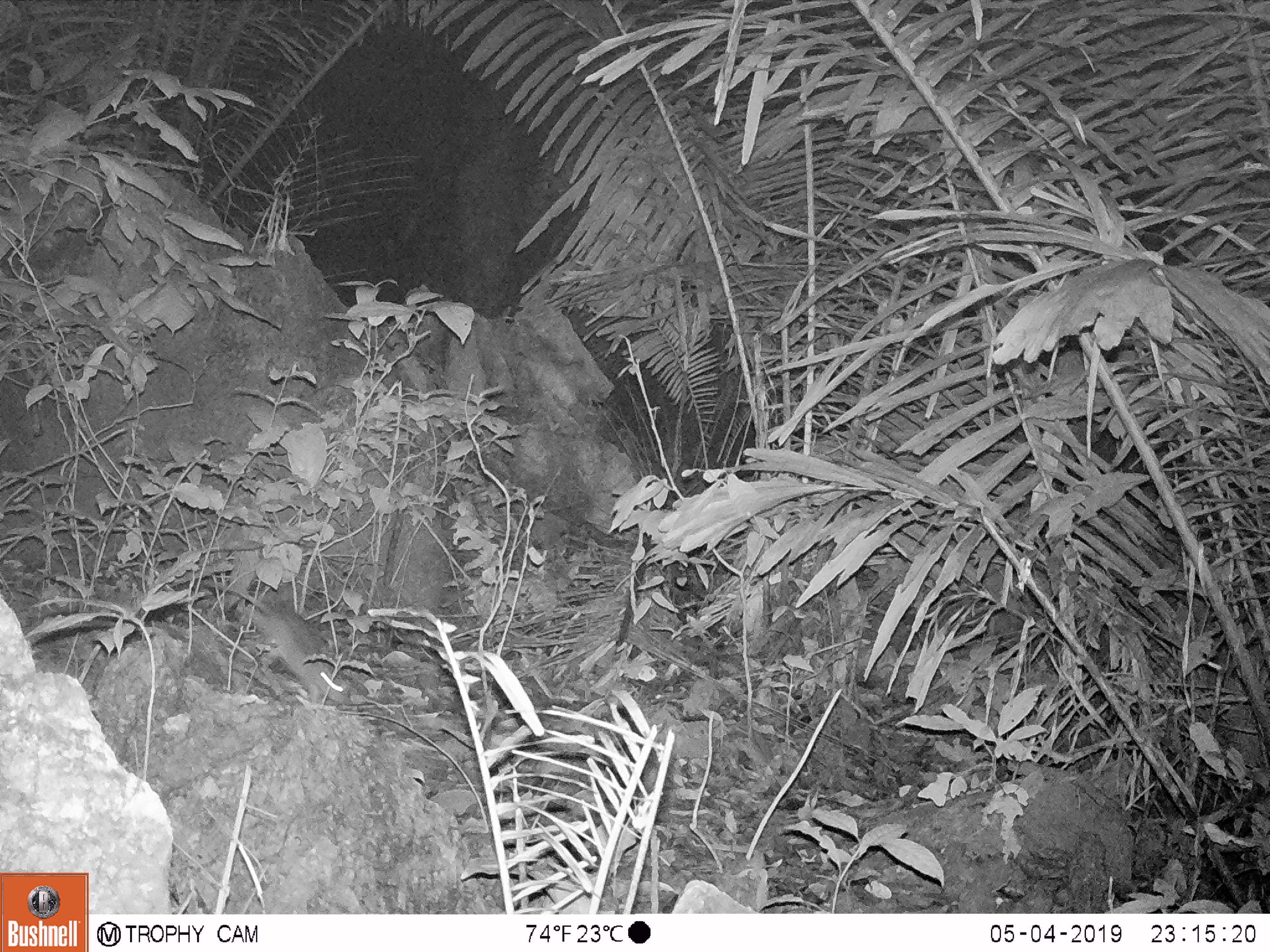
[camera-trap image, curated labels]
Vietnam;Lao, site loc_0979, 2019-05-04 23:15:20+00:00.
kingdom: Animalia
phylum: Chordata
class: Mammalia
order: Rodentia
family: Muridae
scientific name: Muridae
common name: old-world mice and rats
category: unidentified murid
Unidentified murid (old-world mice and rats) (Muridae). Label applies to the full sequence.